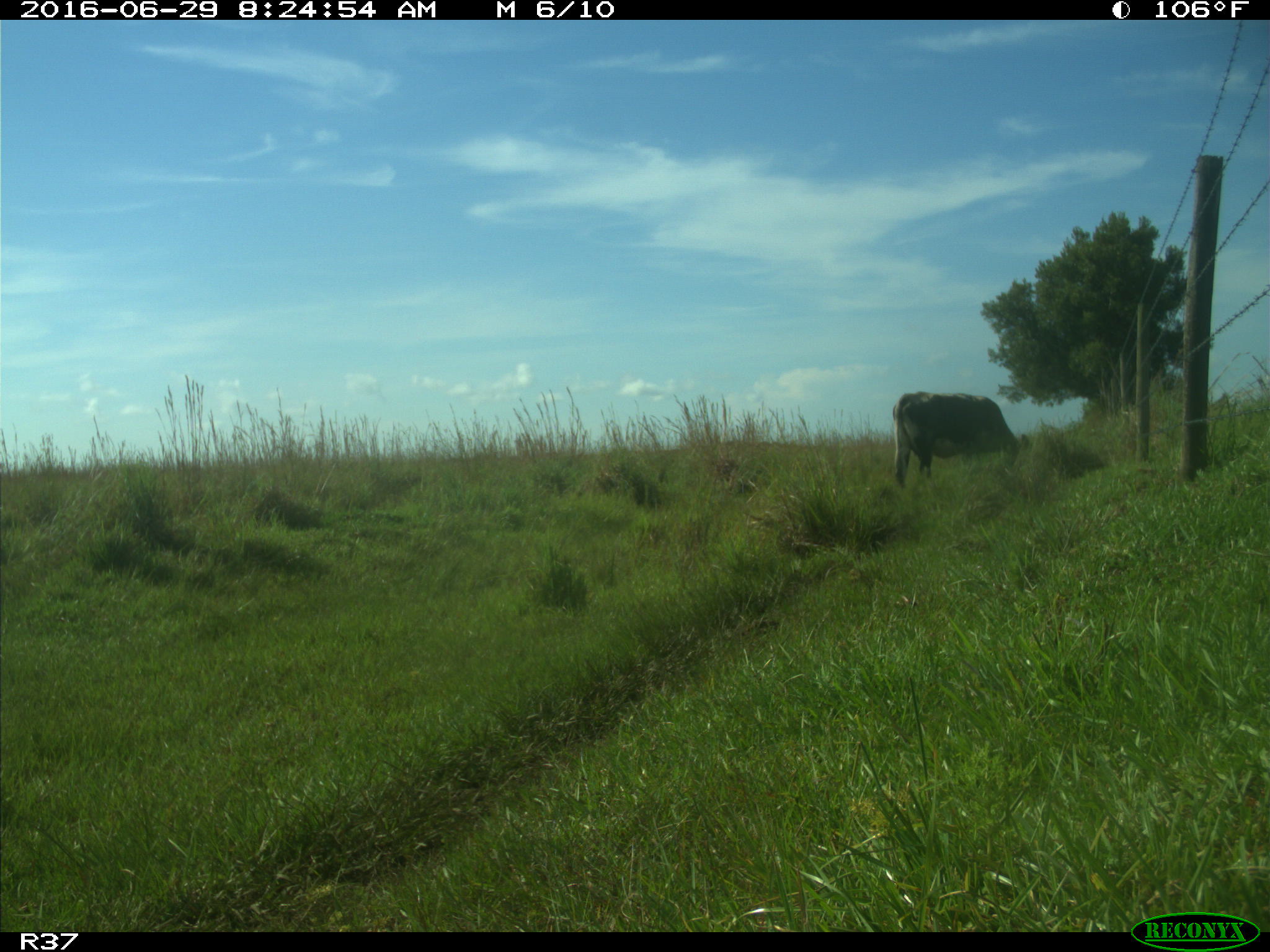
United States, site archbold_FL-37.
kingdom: Animalia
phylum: Chordata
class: Mammalia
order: Artiodactyla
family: Bovidae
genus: Bos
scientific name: Bos taurus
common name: domestic cow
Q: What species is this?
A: Bos taurus (domestic cow).